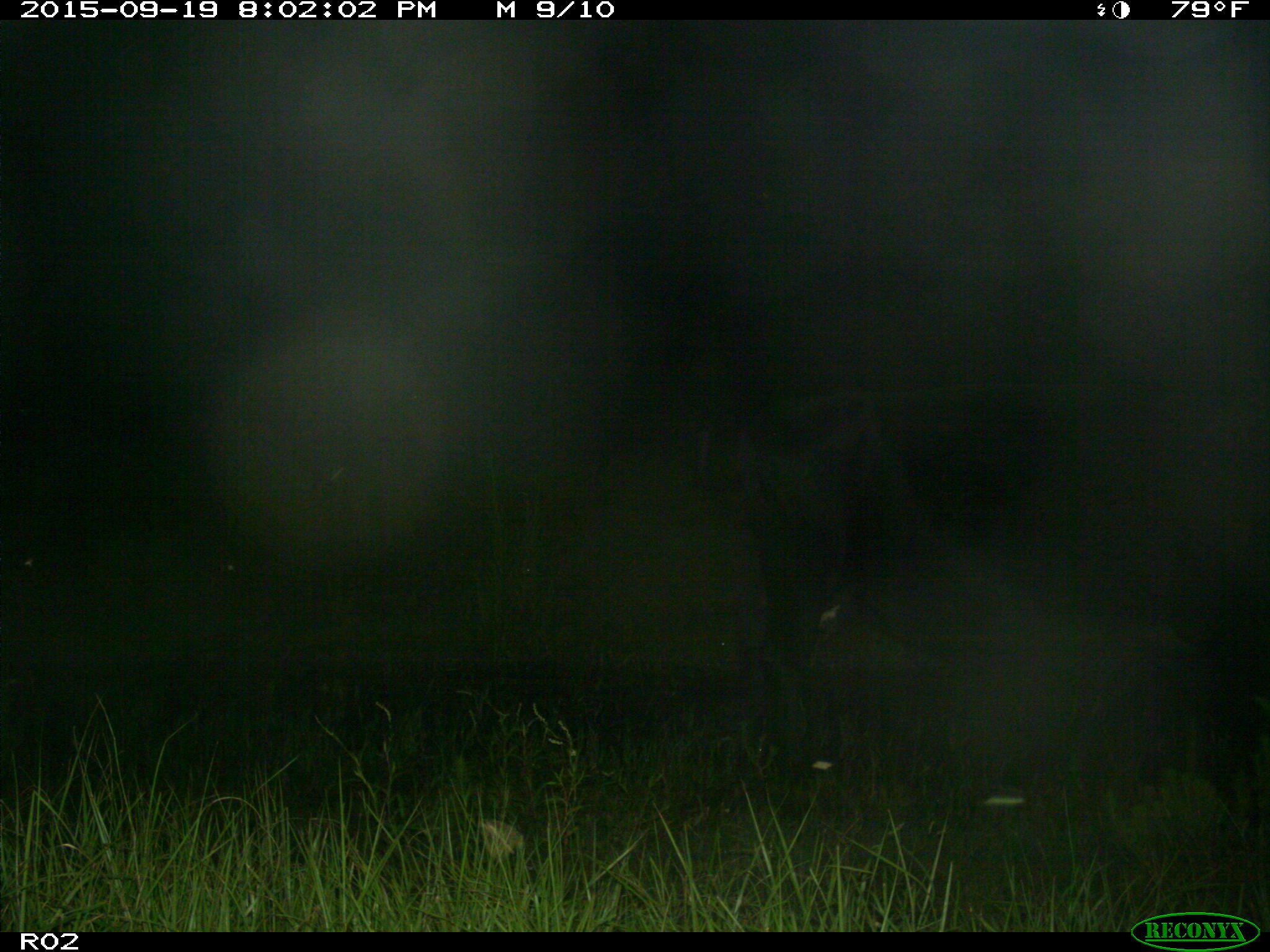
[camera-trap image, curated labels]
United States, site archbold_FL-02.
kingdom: Animalia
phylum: Chordata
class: Mammalia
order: Artiodactyla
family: Bovidae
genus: Bos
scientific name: Bos taurus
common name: domestic cow